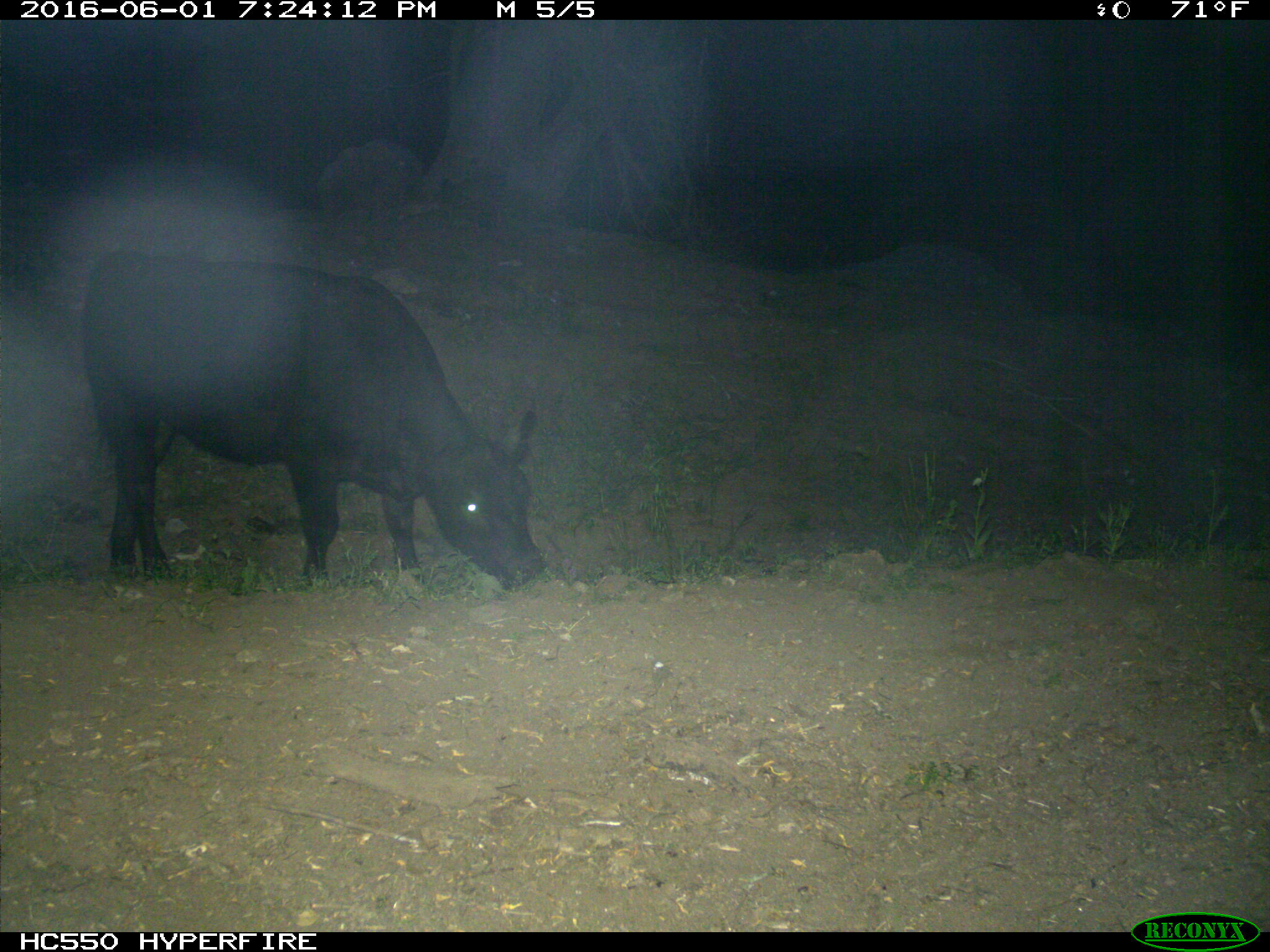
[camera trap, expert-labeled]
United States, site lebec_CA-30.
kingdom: Animalia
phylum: Chordata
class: Mammalia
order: Artiodactyla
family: Bovidae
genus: Bos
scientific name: Bos taurus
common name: domestic cow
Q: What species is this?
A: Bos taurus (domestic cow).